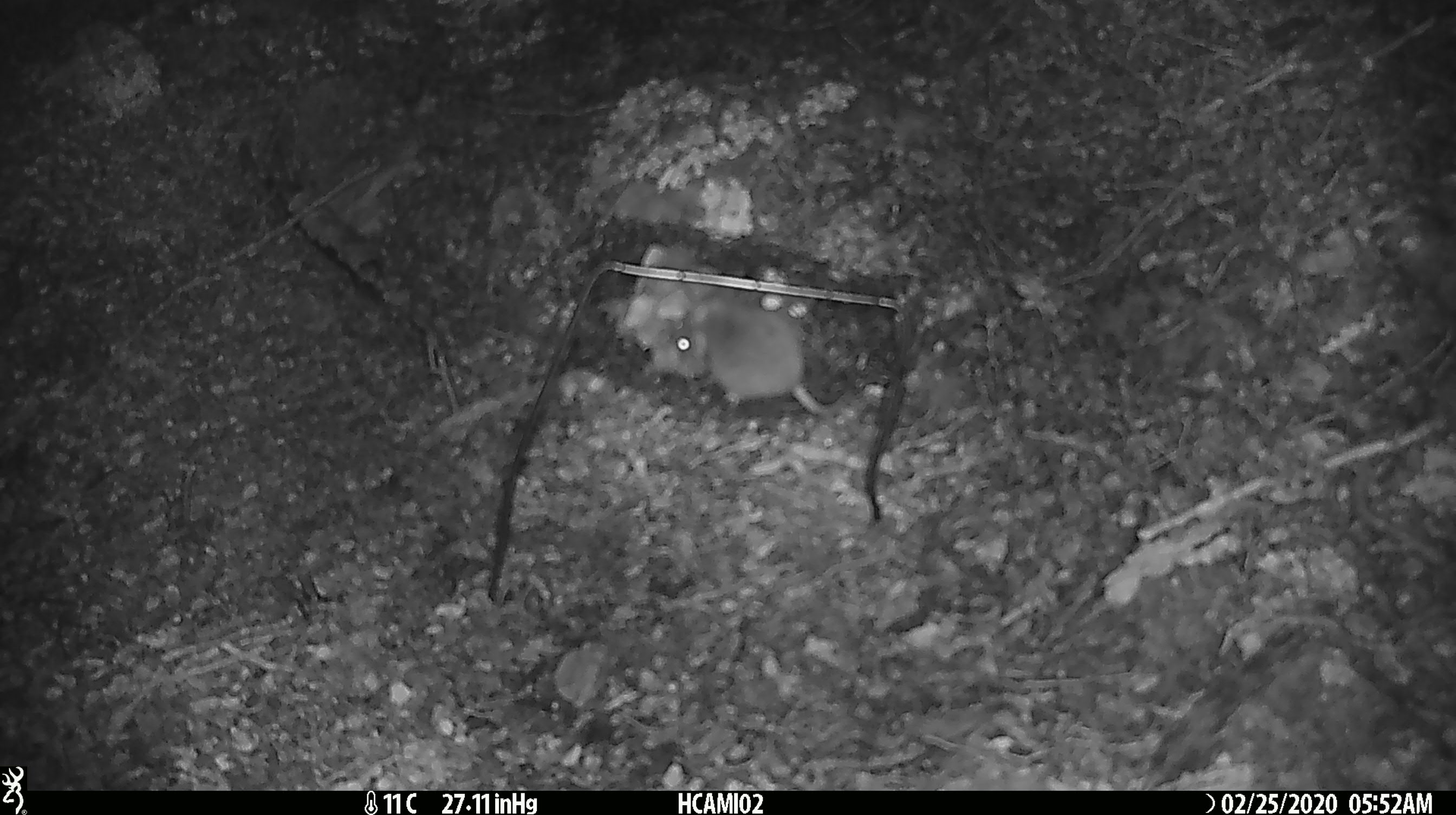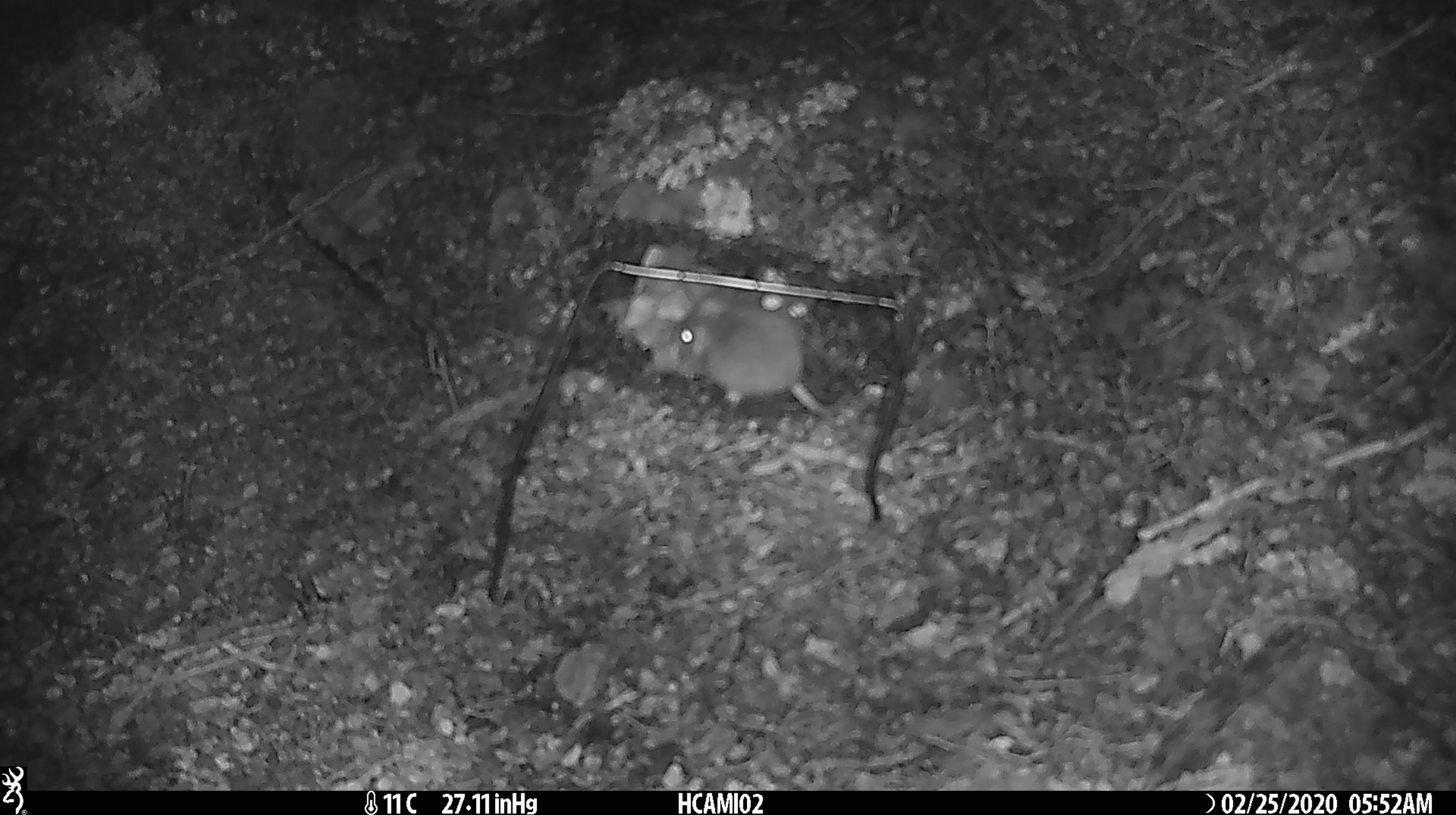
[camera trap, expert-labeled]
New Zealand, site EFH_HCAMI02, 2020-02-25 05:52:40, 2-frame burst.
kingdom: Animalia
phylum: Chordata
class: Mammalia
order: Rodentia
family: Muridae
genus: Mus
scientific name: Mus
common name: mouse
Mouse (Mus).